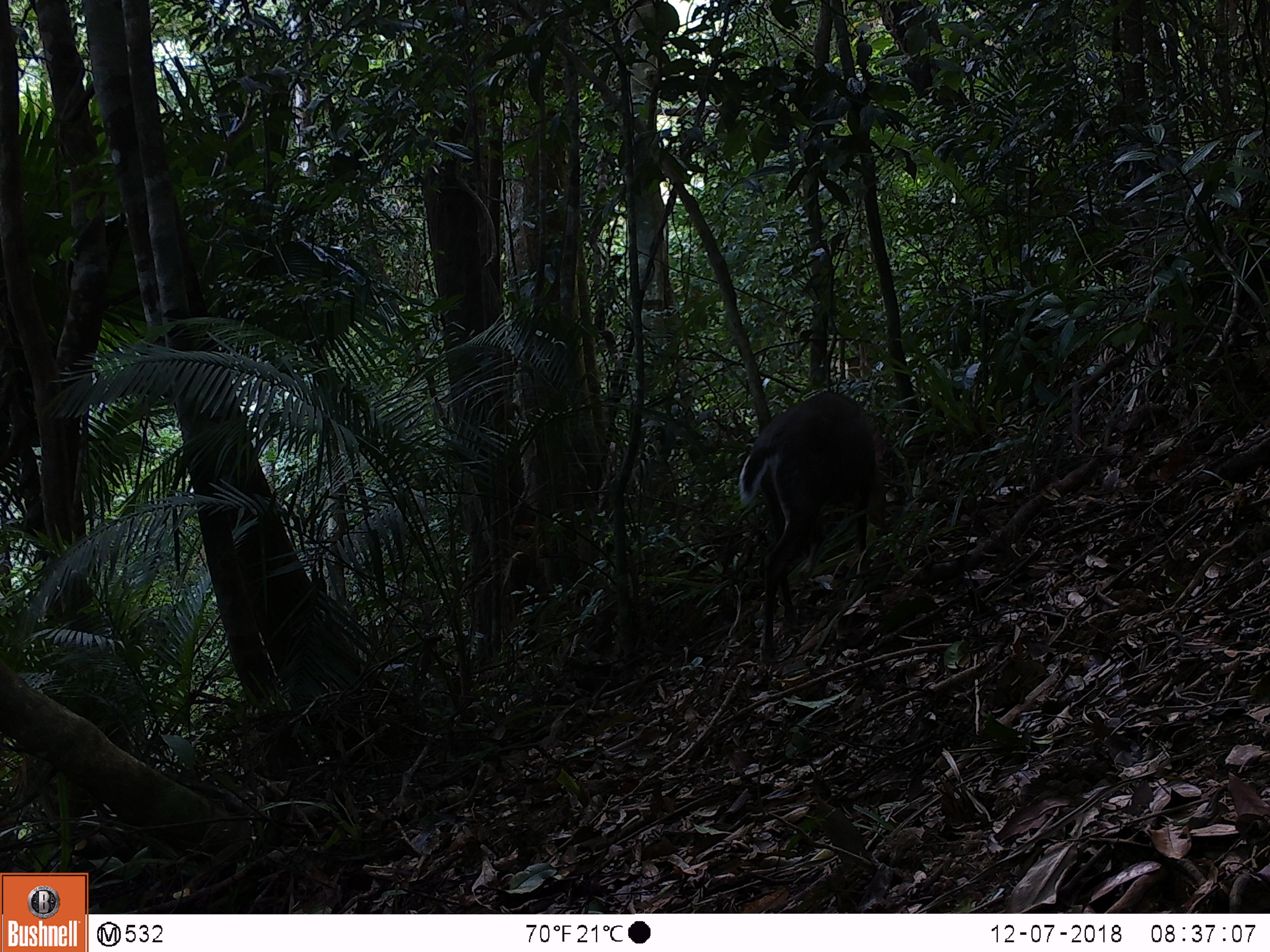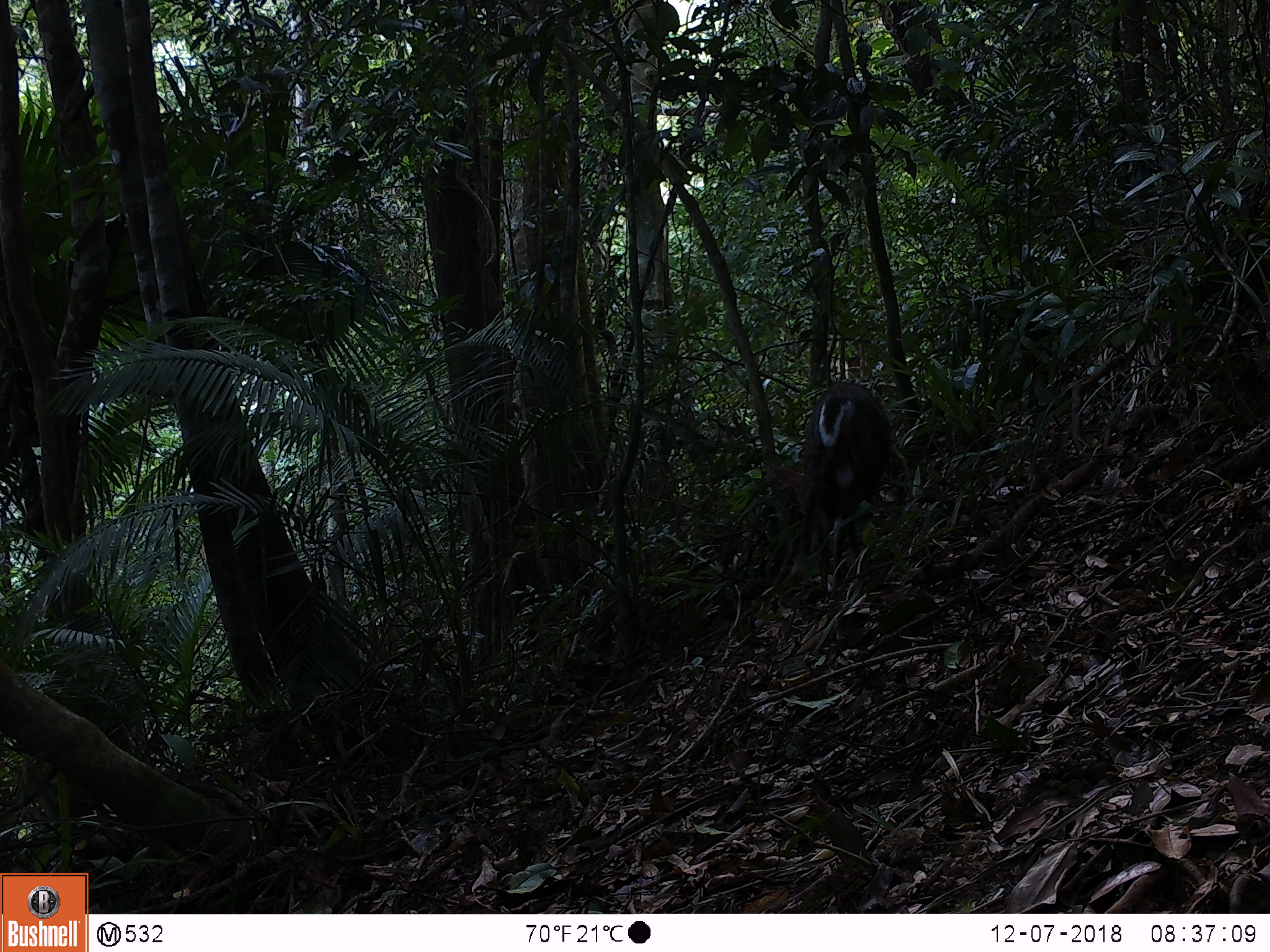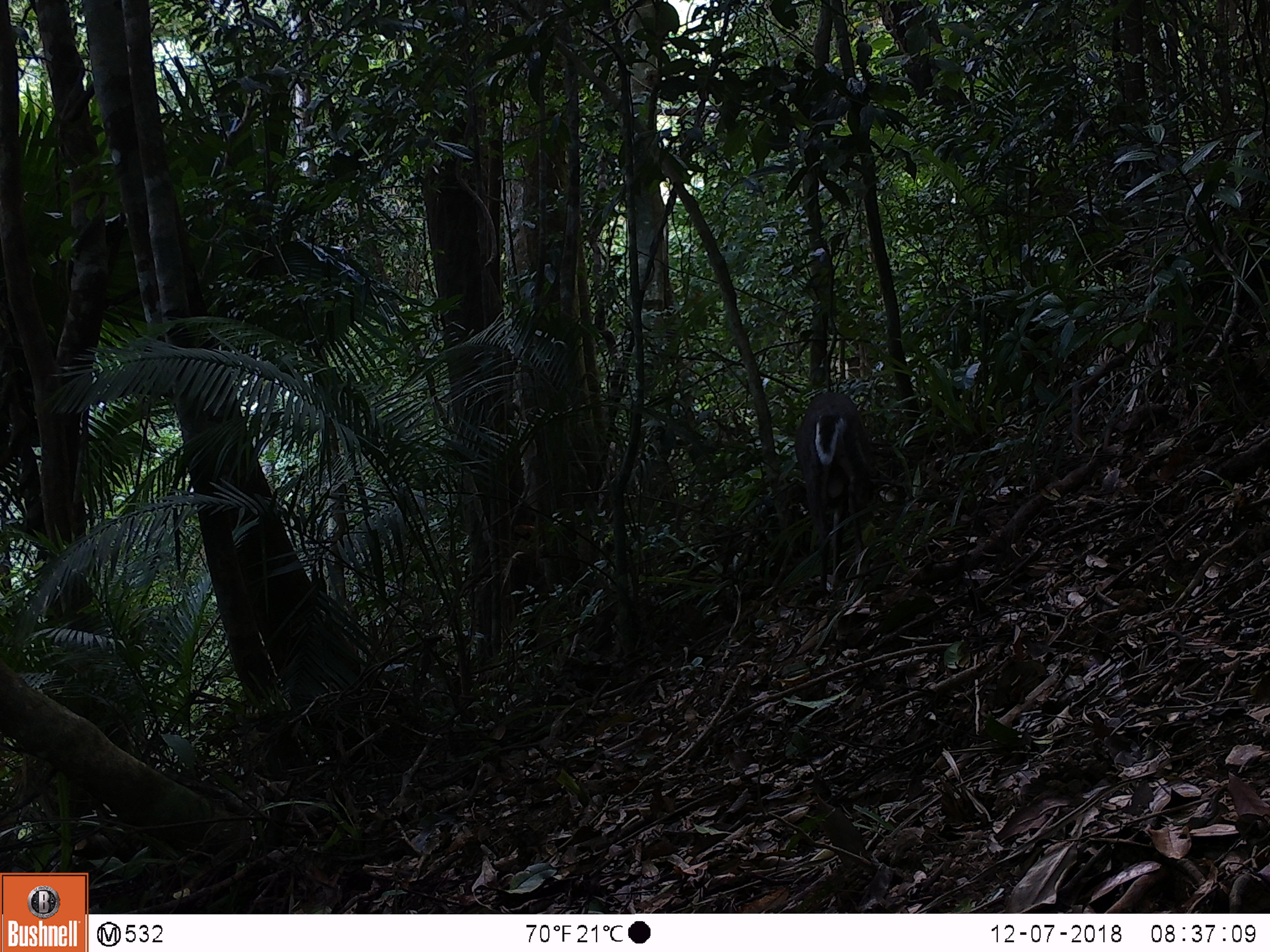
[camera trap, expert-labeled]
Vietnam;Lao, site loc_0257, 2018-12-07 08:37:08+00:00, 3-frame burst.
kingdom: Animalia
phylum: Chordata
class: Mammalia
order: Artiodactyla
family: Cervidae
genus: Muntiacus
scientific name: Muntiacus rooseveltorum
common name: roosevelt's muntjac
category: roosevelts muntjac group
Roosevelts muntjac group (roosevelt's muntjac) (Muntiacus rooseveltorum). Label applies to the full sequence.